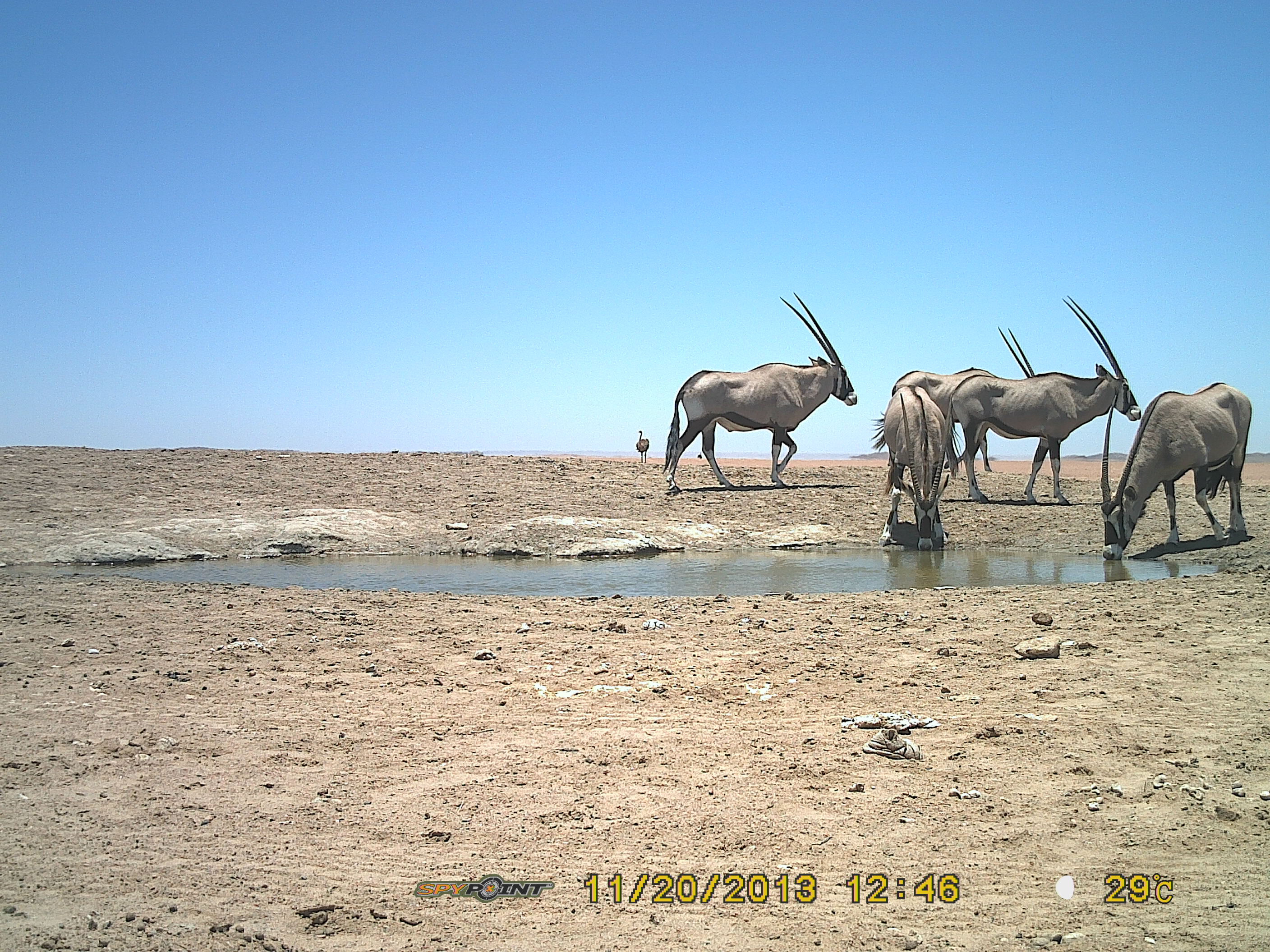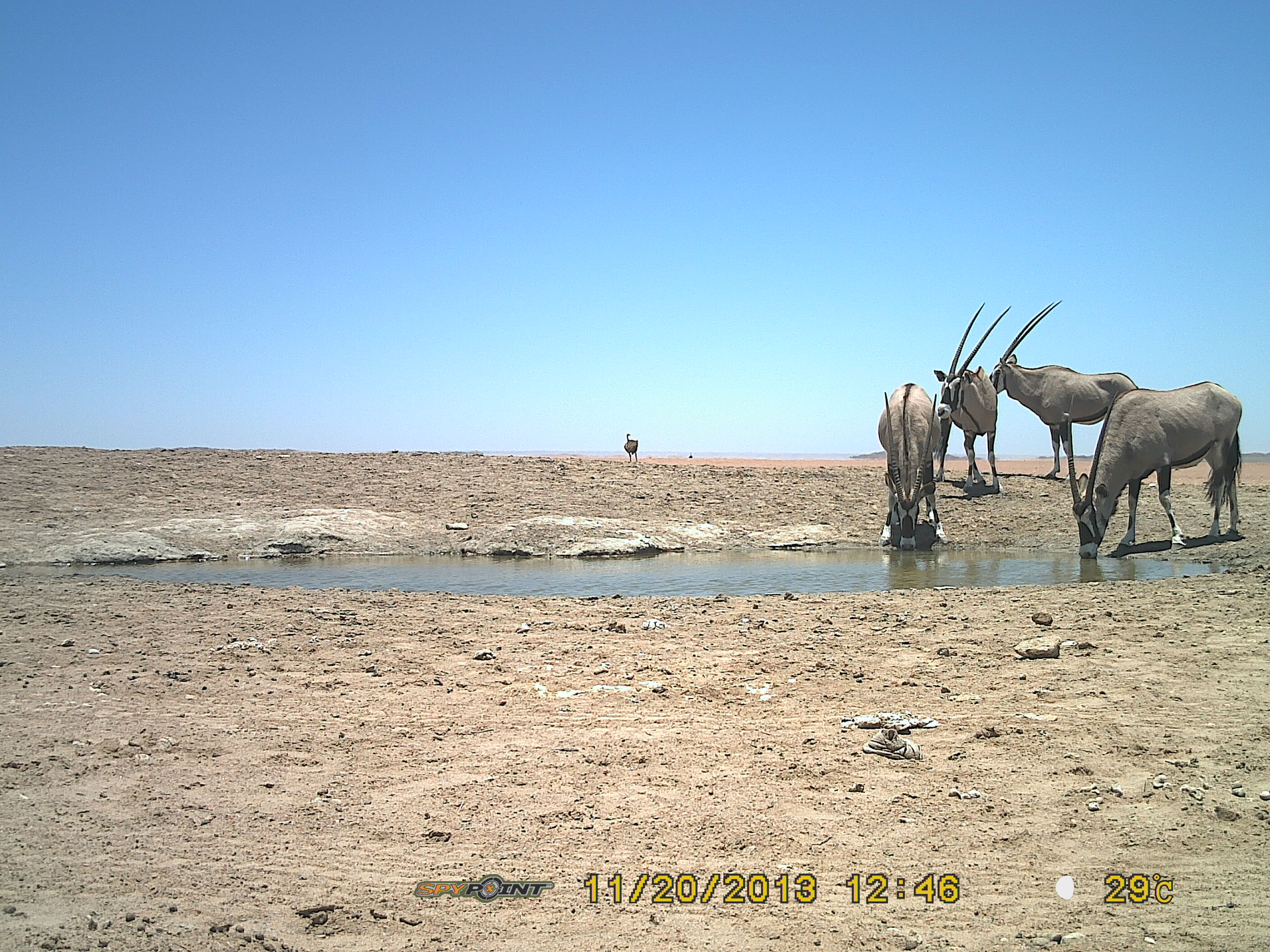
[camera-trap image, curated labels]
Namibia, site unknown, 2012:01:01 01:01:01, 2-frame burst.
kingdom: Animalia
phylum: Chordata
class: Mammalia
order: Artiodactyla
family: Bovidae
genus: Oryx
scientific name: Oryx gazella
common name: gemsbok